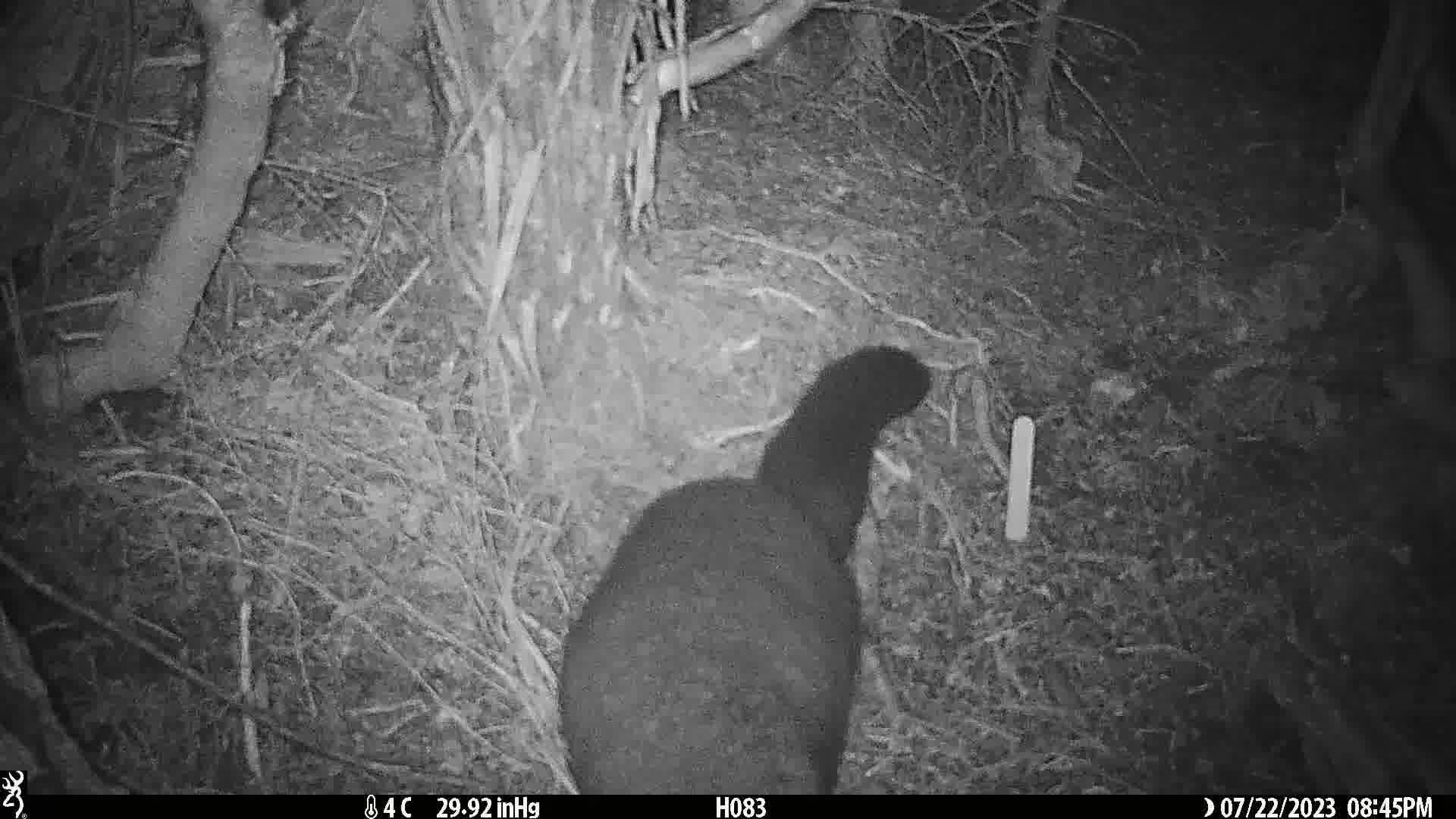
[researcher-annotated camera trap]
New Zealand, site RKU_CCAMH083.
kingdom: Animalia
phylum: Chordata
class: Mammalia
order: Diprotodontia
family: Phalangeridae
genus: Trichosurus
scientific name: Trichosurus vulpecula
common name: common brushtail possum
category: possum